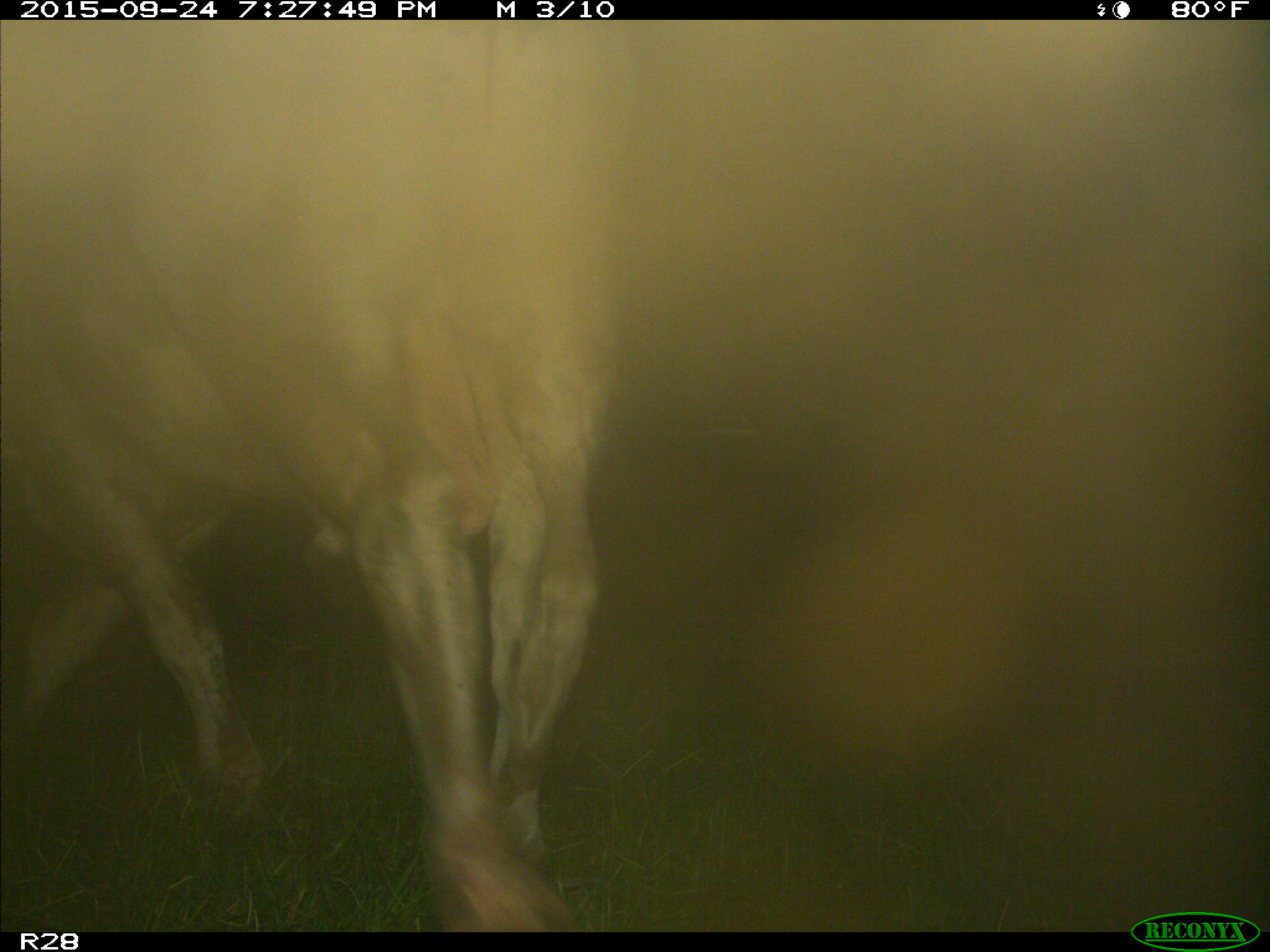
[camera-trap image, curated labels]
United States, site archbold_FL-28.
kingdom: Animalia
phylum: Chordata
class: Mammalia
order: Artiodactyla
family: Bovidae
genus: Bos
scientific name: Bos taurus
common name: domestic cow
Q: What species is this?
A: Bos taurus (domestic cow).